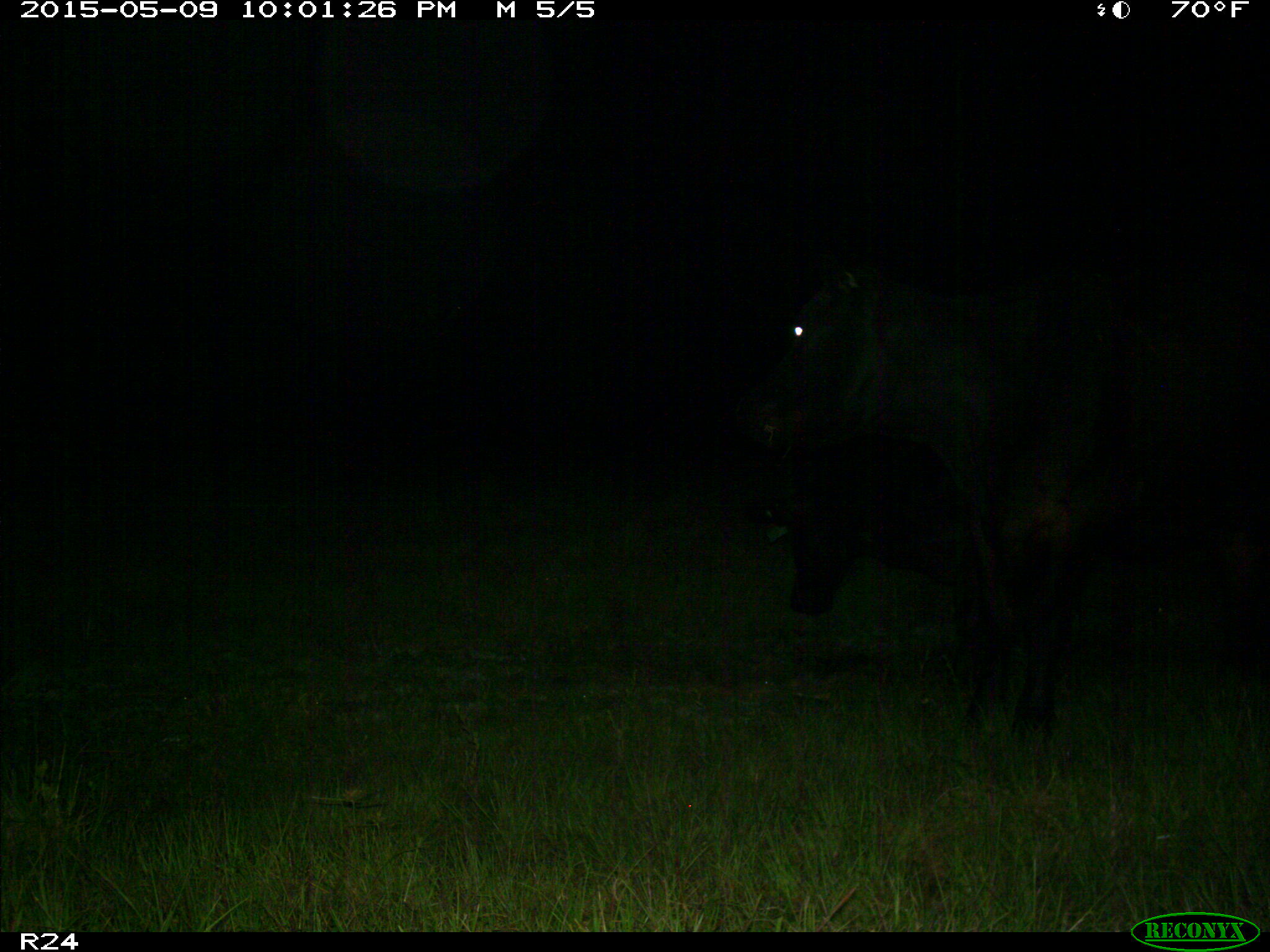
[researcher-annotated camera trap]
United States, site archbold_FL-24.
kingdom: Animalia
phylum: Chordata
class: Mammalia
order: Artiodactyla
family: Bovidae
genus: Bos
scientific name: Bos taurus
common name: domestic cow